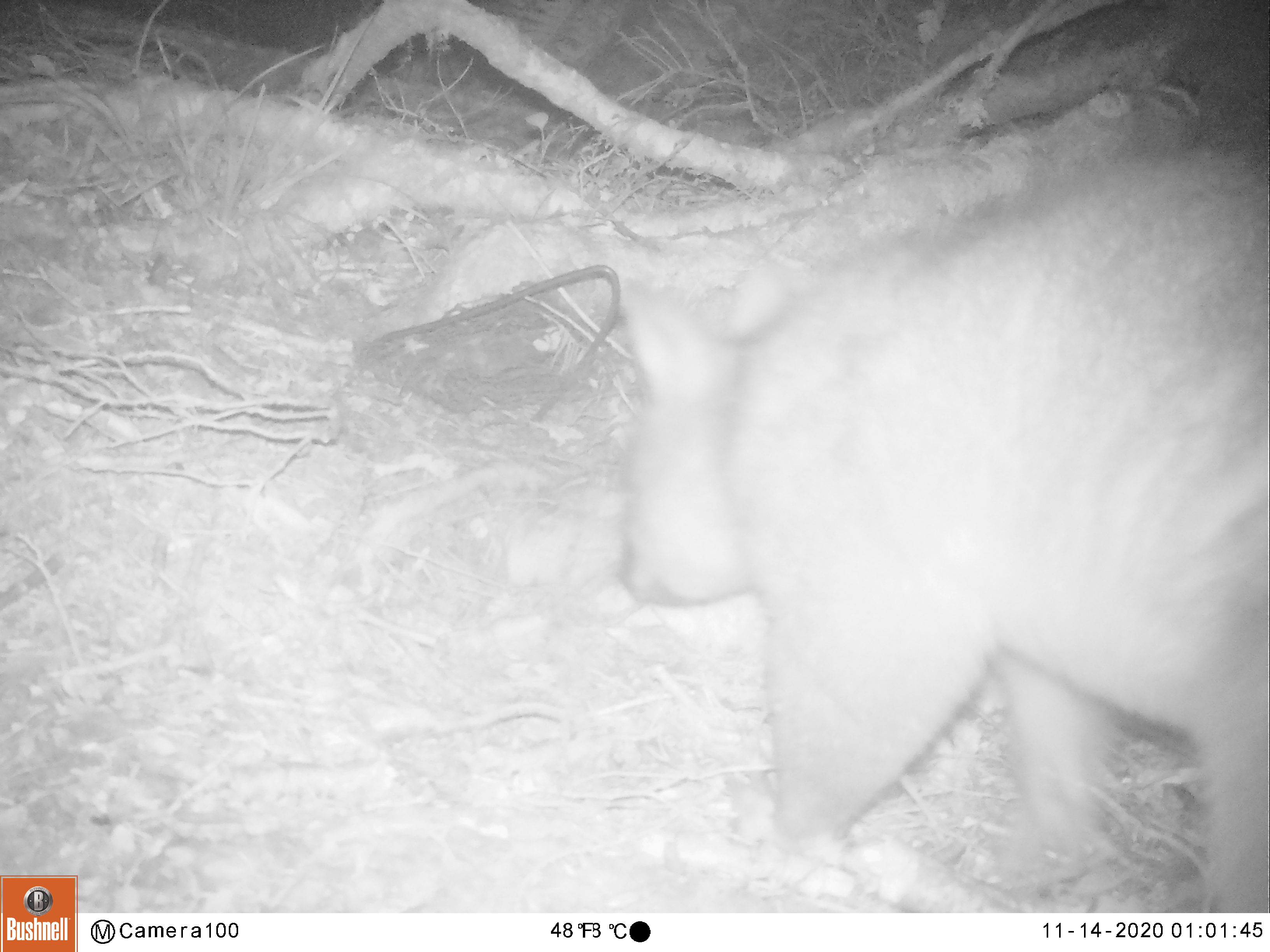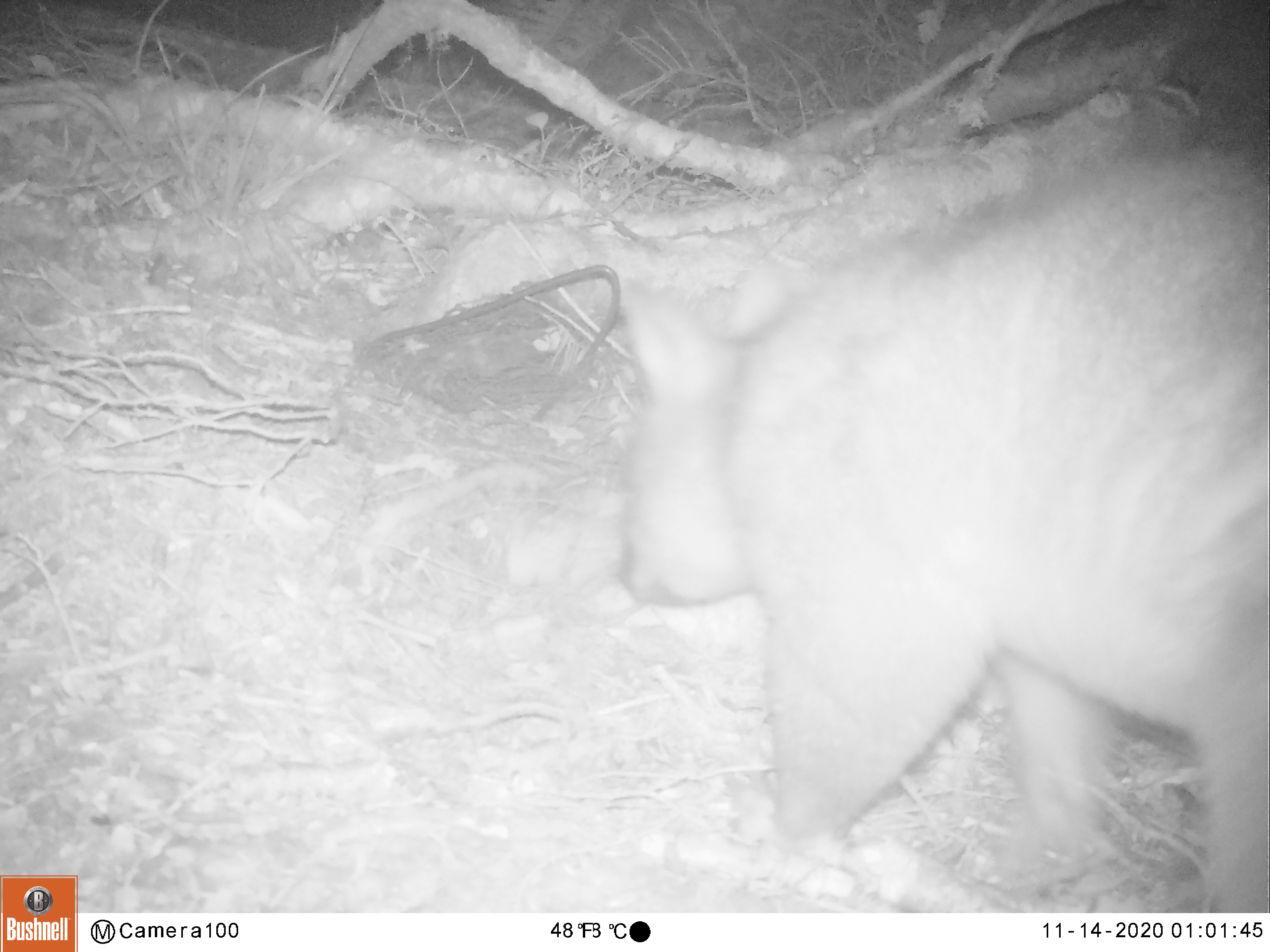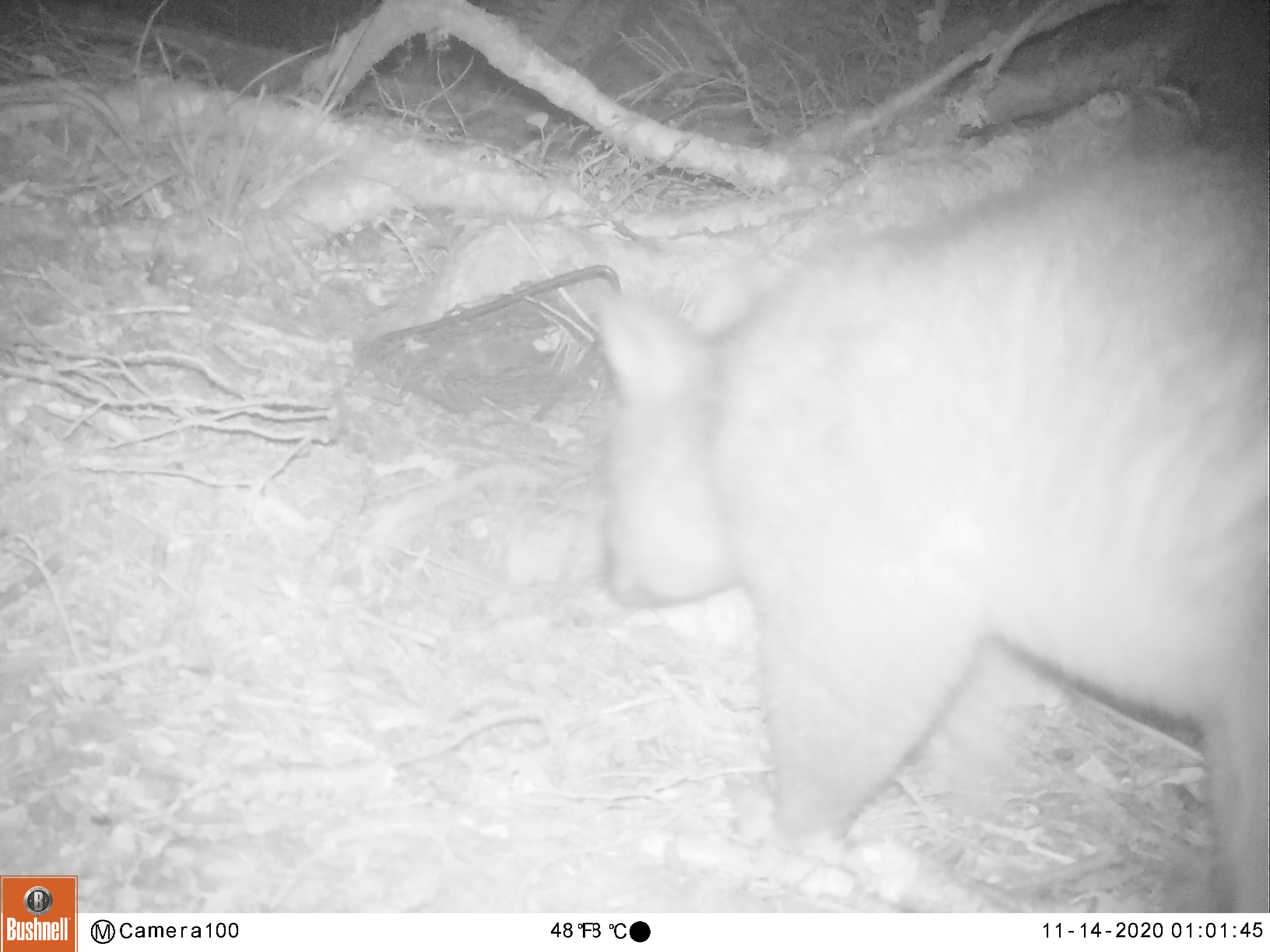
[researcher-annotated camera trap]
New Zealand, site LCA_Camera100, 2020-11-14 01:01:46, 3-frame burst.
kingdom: Animalia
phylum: Chordata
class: Mammalia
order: Diprotodontia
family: Phalangeridae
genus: Trichosurus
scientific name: Trichosurus vulpecula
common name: common brushtail possum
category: possum